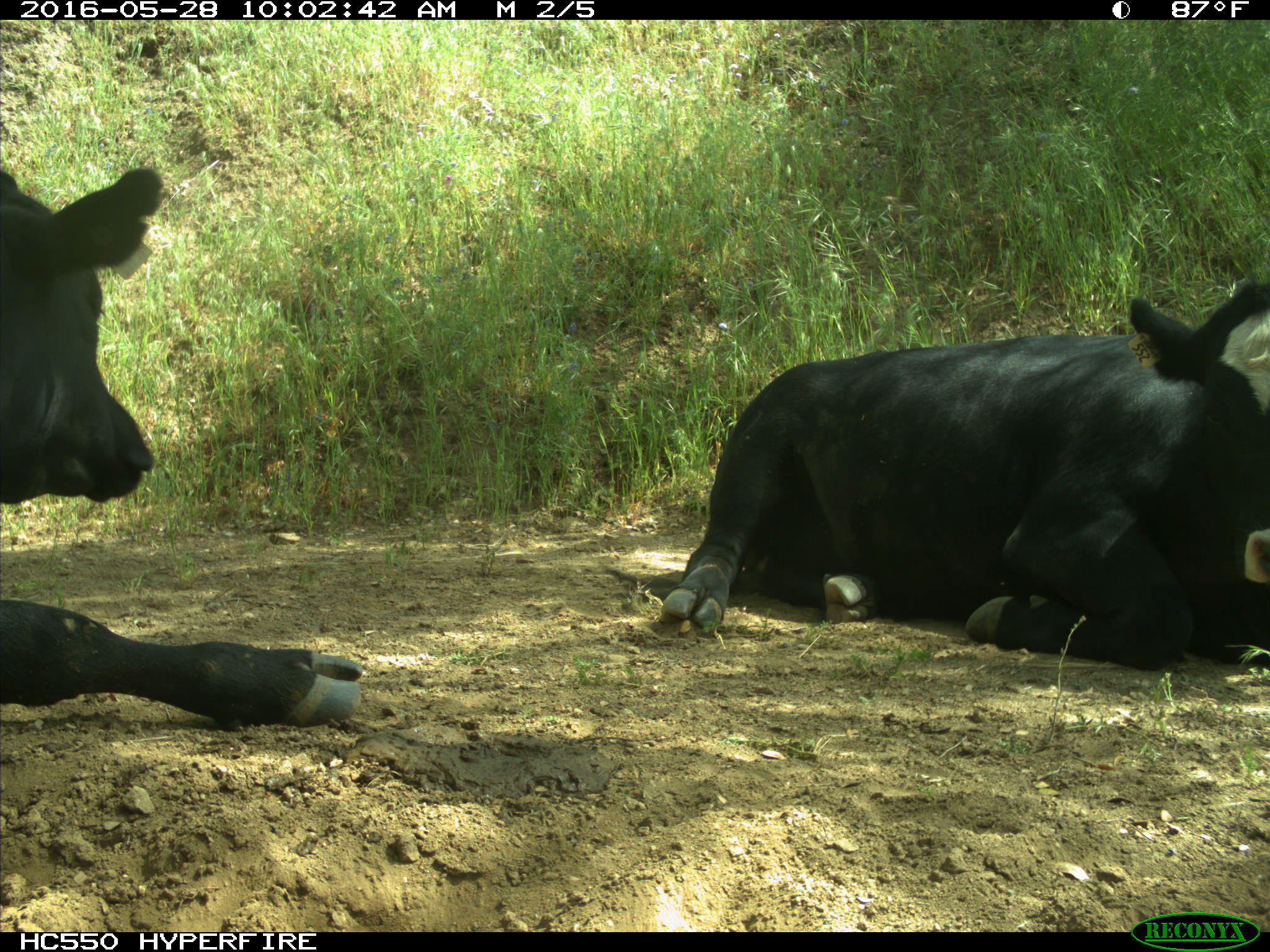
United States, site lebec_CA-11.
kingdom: Animalia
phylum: Chordata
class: Mammalia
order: Artiodactyla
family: Bovidae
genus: Bos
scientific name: Bos taurus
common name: domestic cow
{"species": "Bos taurus (domestic cow)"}